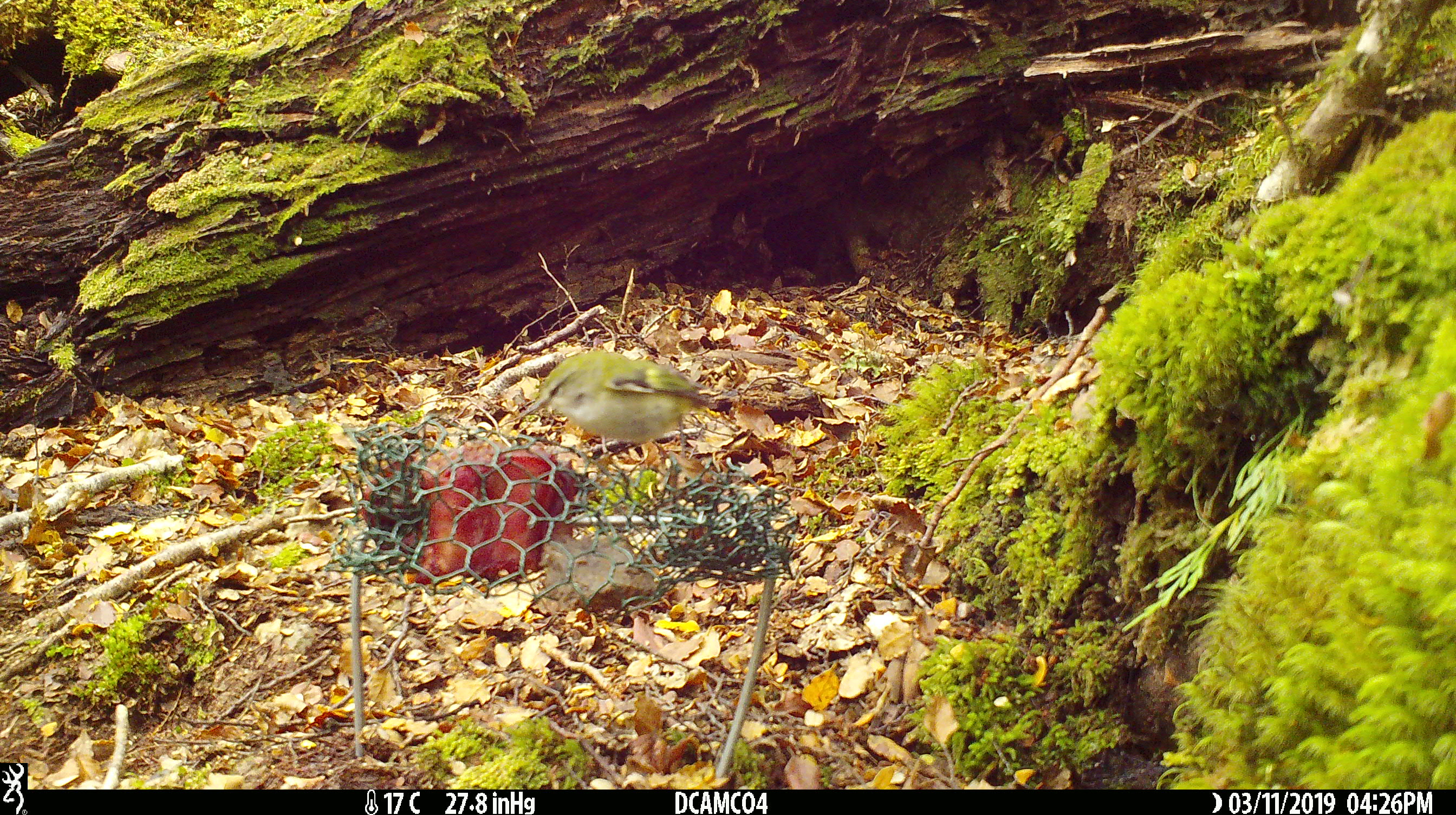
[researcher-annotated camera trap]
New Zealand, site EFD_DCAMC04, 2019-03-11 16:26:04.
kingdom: Animalia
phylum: Chordata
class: Aves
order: Passeriformes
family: Acanthisittidae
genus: Acanthisitta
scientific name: Acanthisitta chloris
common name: rifleman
Rifleman (Acanthisitta chloris).